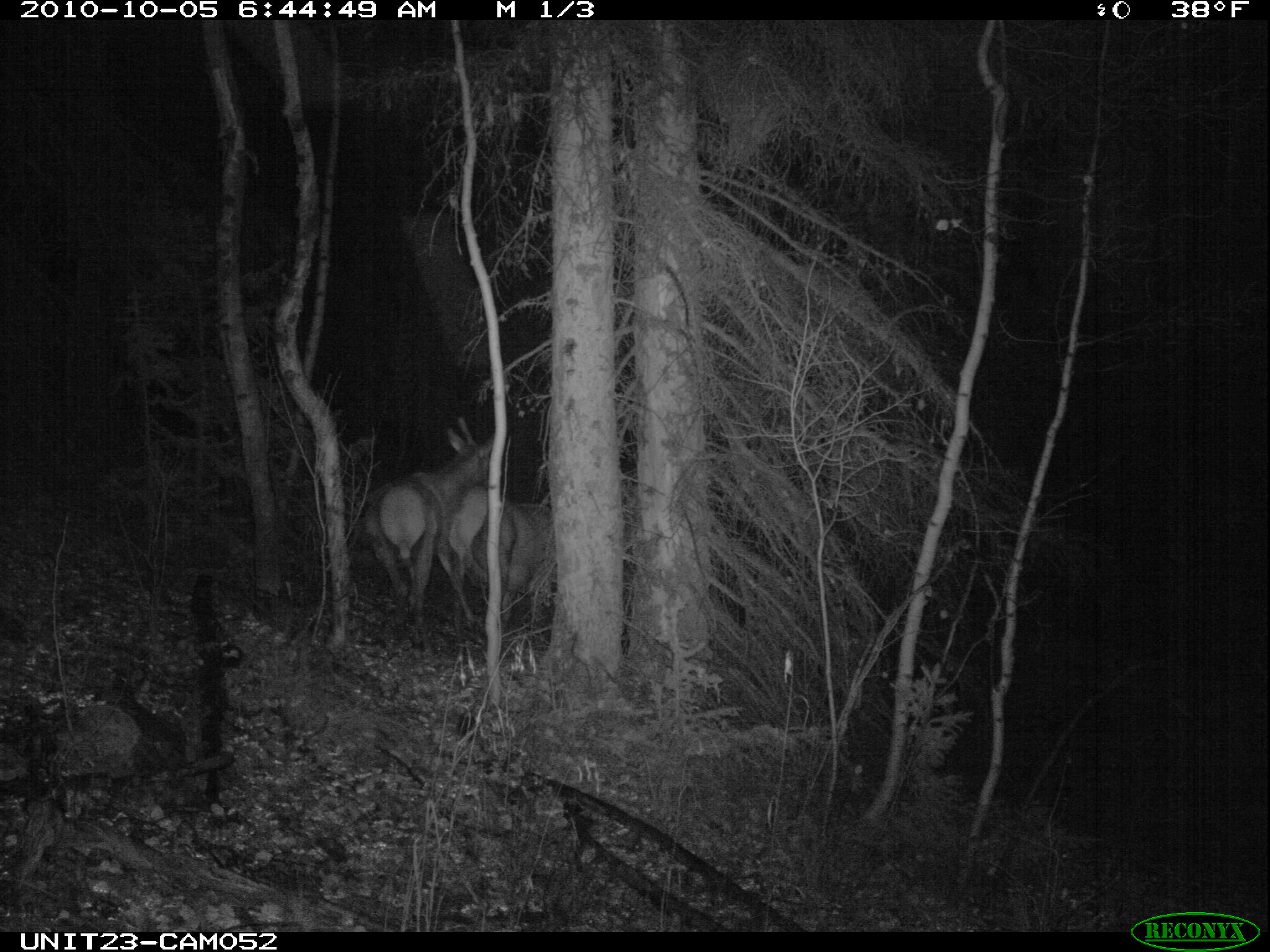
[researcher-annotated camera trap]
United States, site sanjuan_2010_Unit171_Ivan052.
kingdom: Animalia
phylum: Chordata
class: Mammalia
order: Artiodactyla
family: Cervidae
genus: Cervus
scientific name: Cervus elaphus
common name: red deer